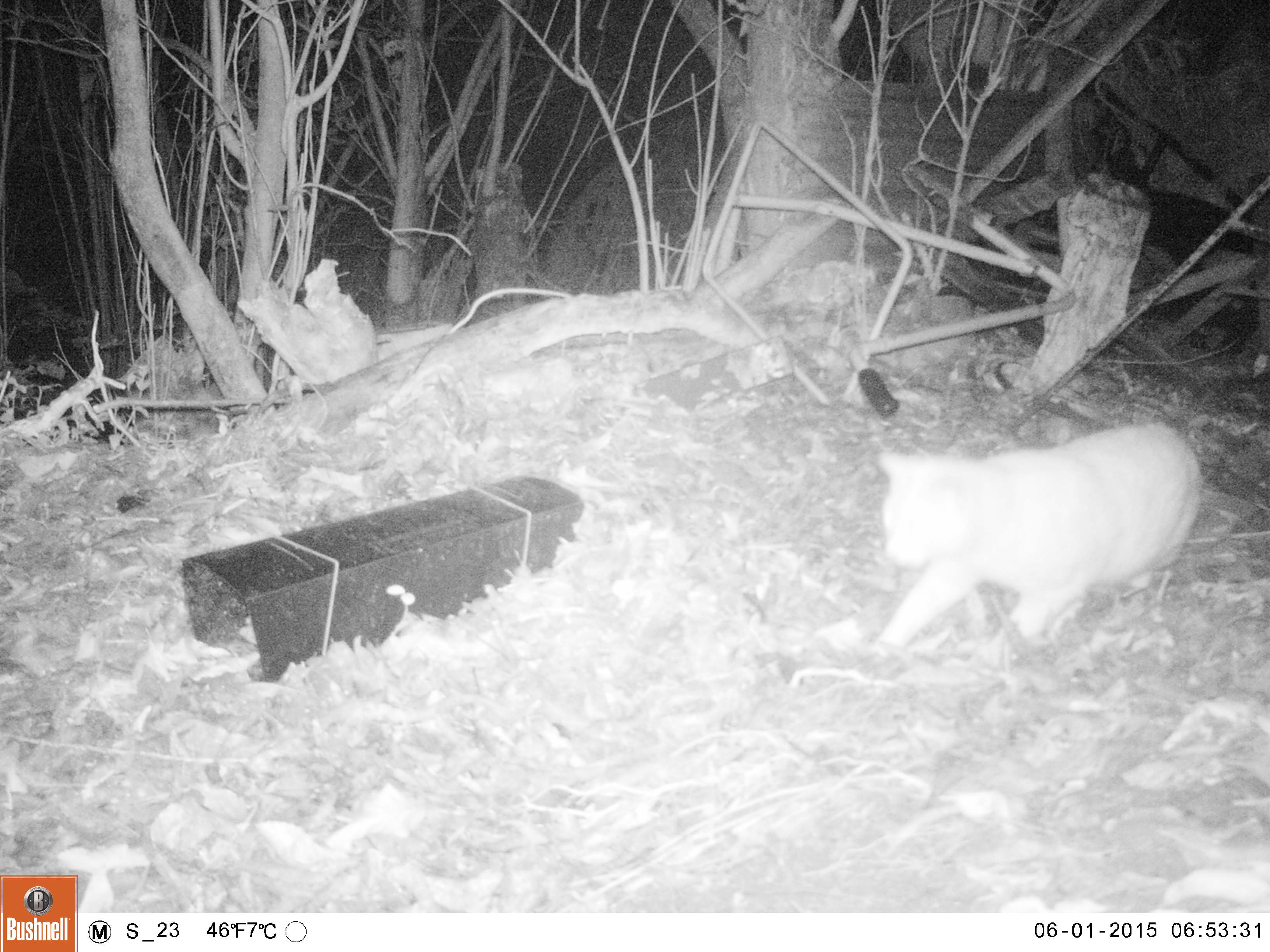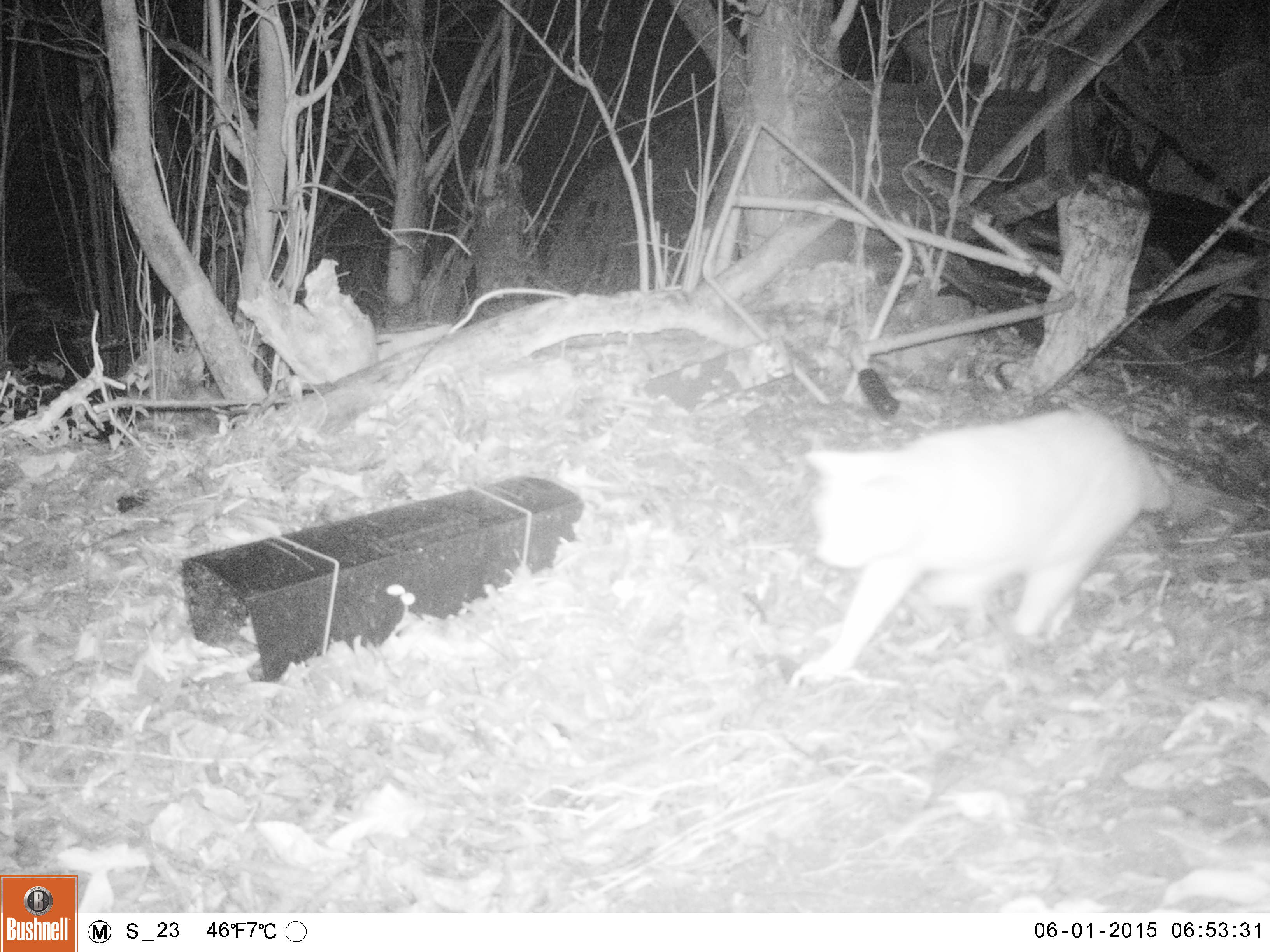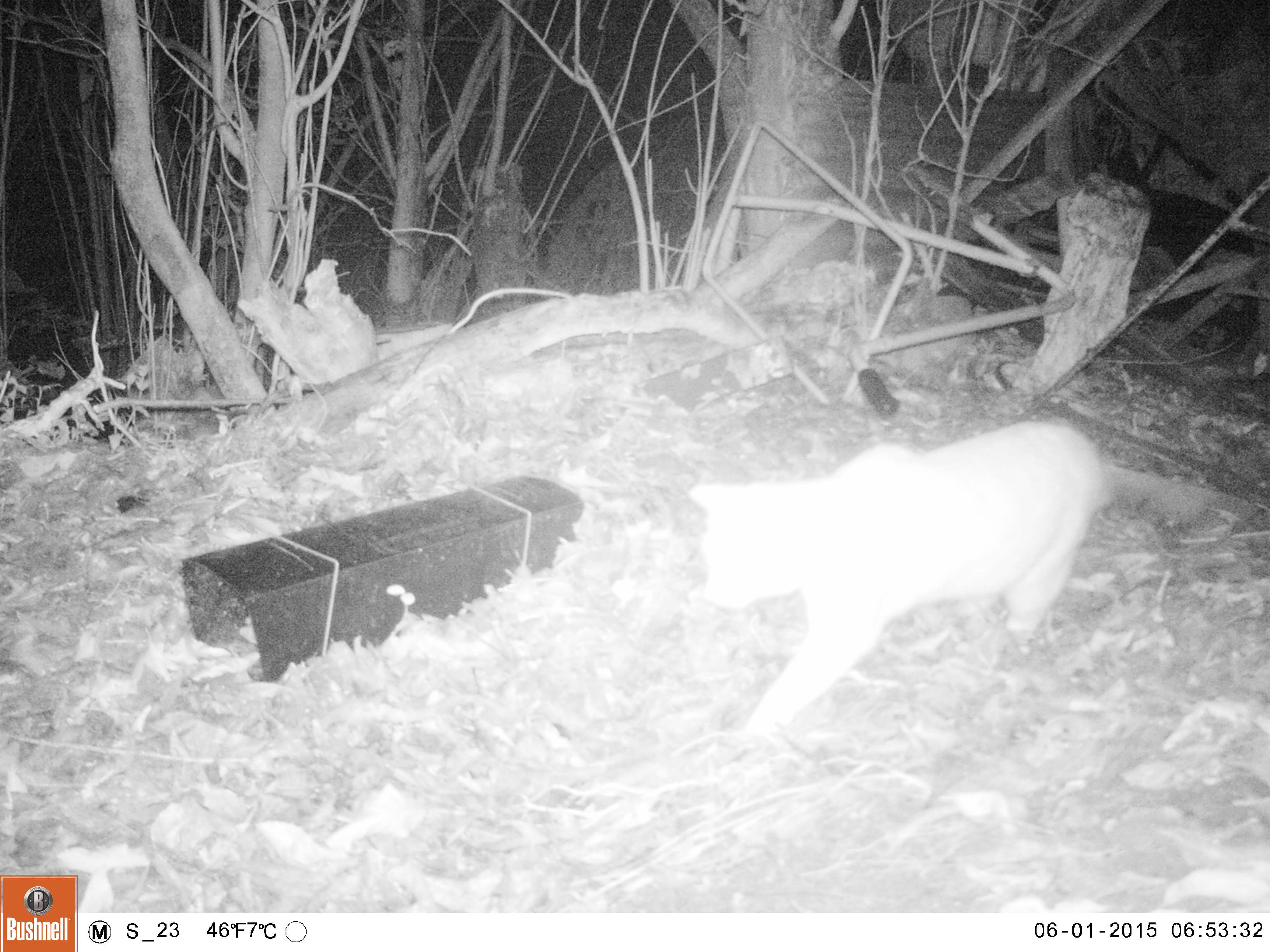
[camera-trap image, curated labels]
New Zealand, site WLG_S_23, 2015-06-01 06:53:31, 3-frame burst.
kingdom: Animalia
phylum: Chordata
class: Mammalia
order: Carnivora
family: Felidae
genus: Felis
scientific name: Felis catus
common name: domestic cat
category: cat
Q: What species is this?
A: Cat (domestic cat) (Felis catus).